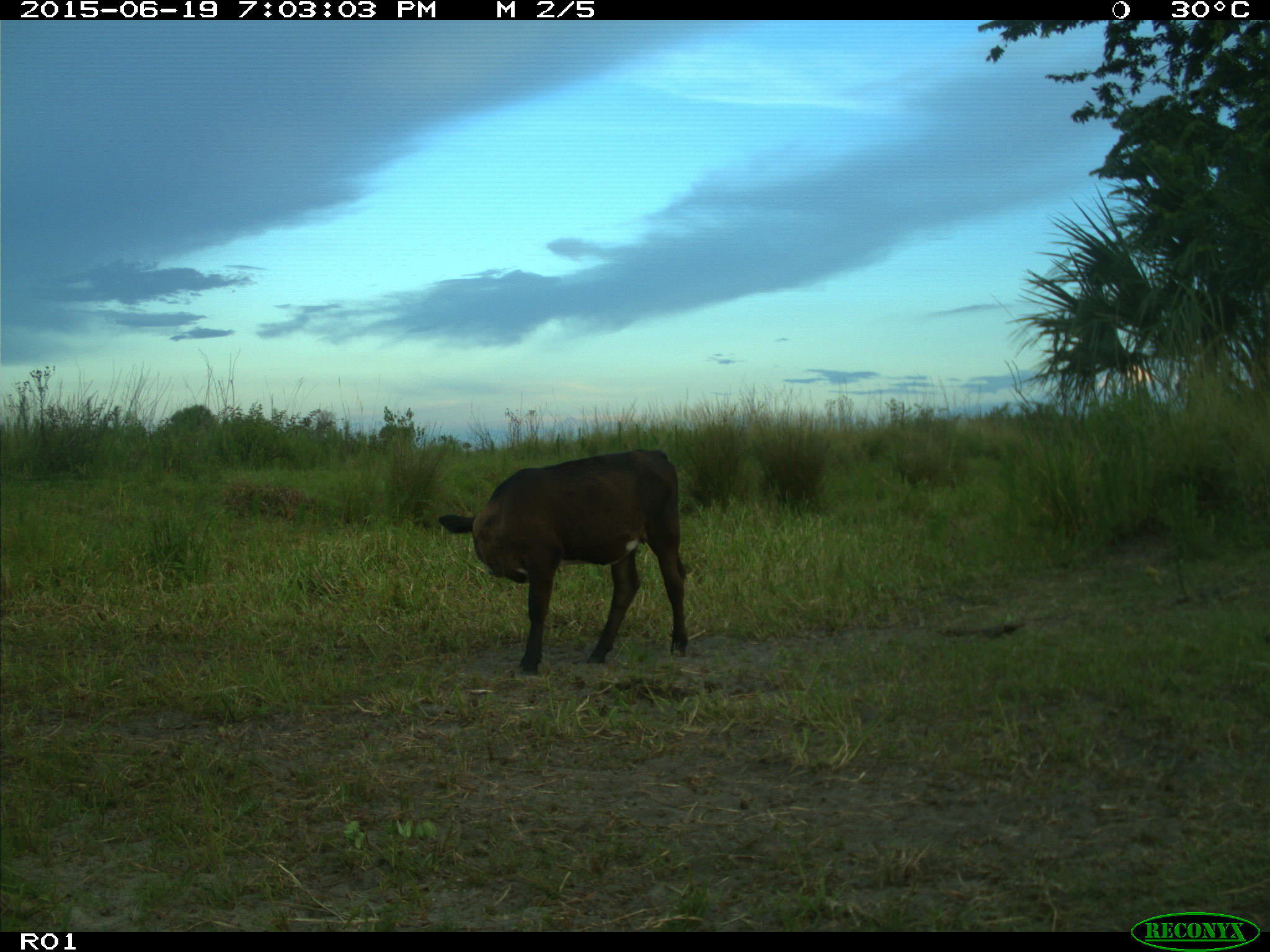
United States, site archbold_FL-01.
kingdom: Animalia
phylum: Chordata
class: Mammalia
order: Artiodactyla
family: Bovidae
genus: Bos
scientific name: Bos taurus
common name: domestic cow